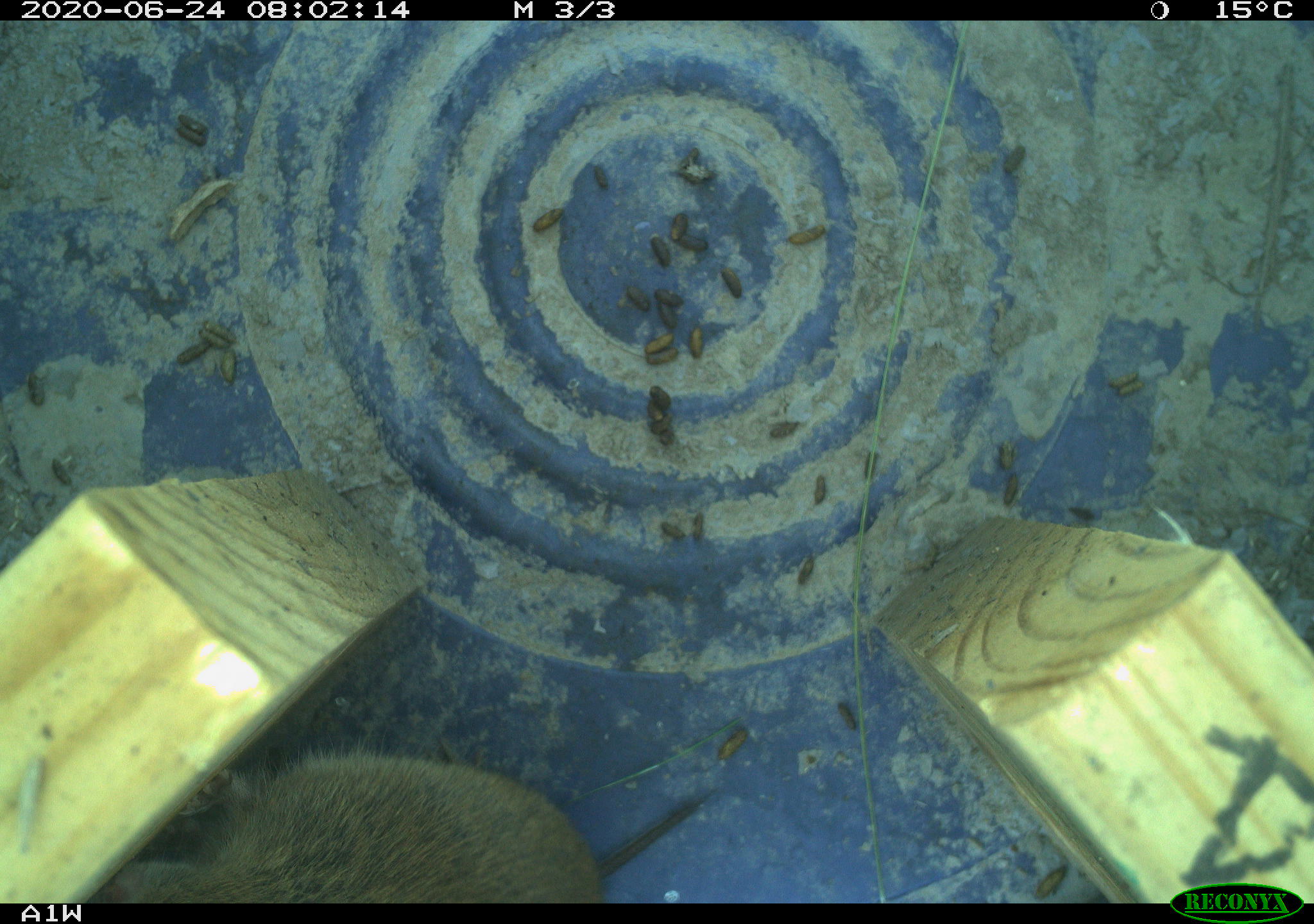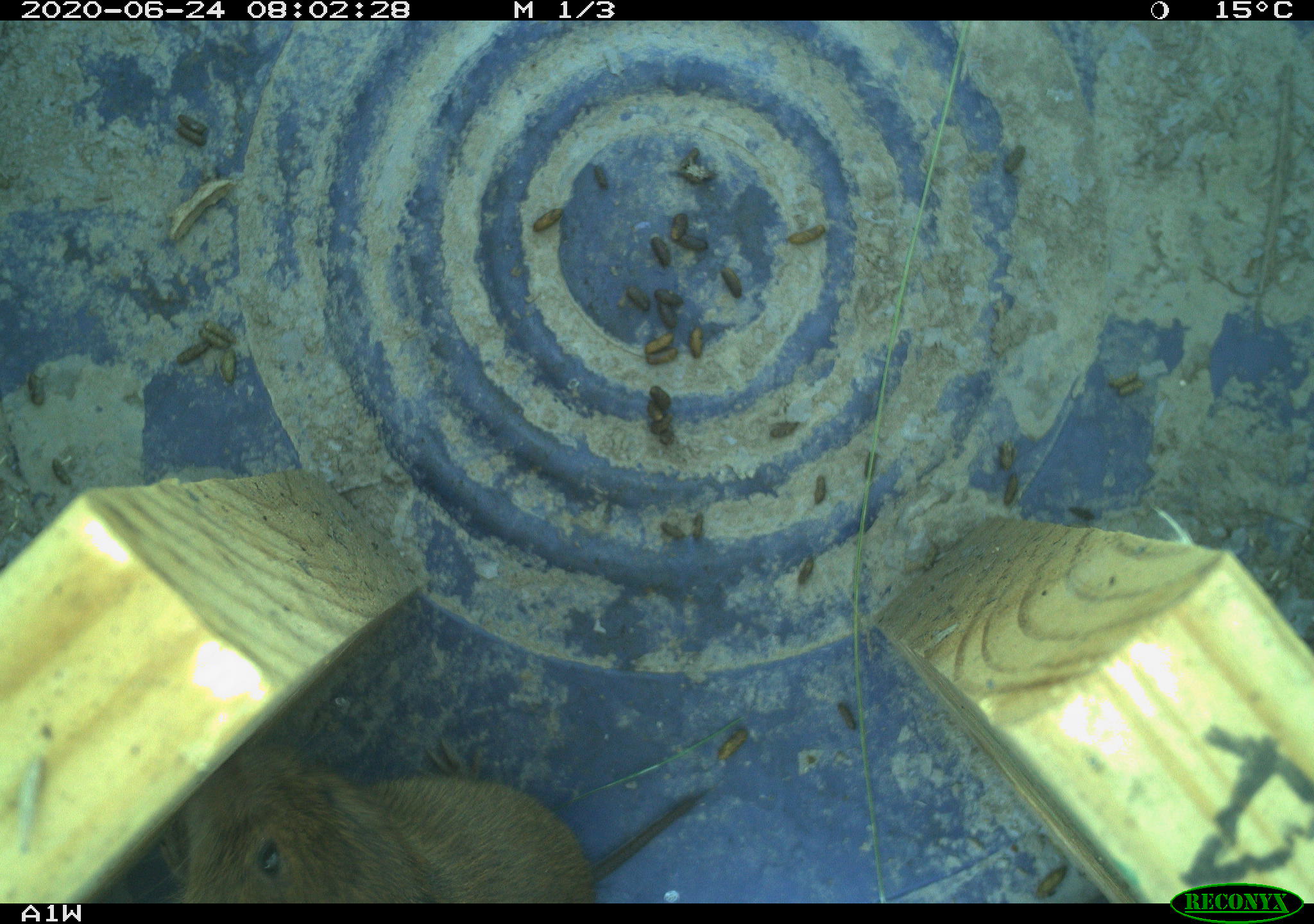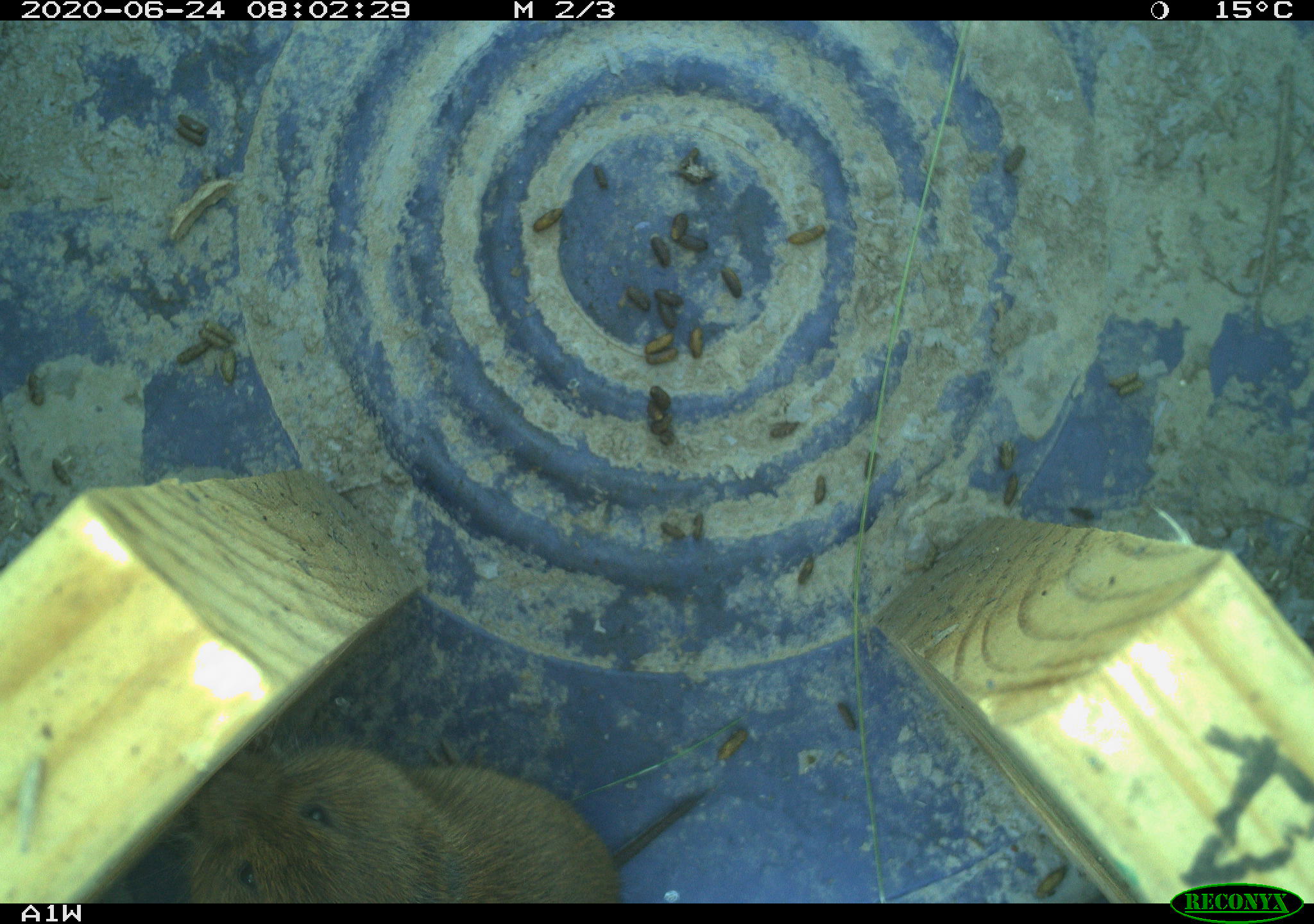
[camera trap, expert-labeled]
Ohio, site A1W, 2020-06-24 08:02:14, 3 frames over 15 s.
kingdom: Animalia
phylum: Chordata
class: Mammalia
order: Rodentia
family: Cricetidae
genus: Microtus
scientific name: Microtus pennsylvanicus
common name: meadow vole